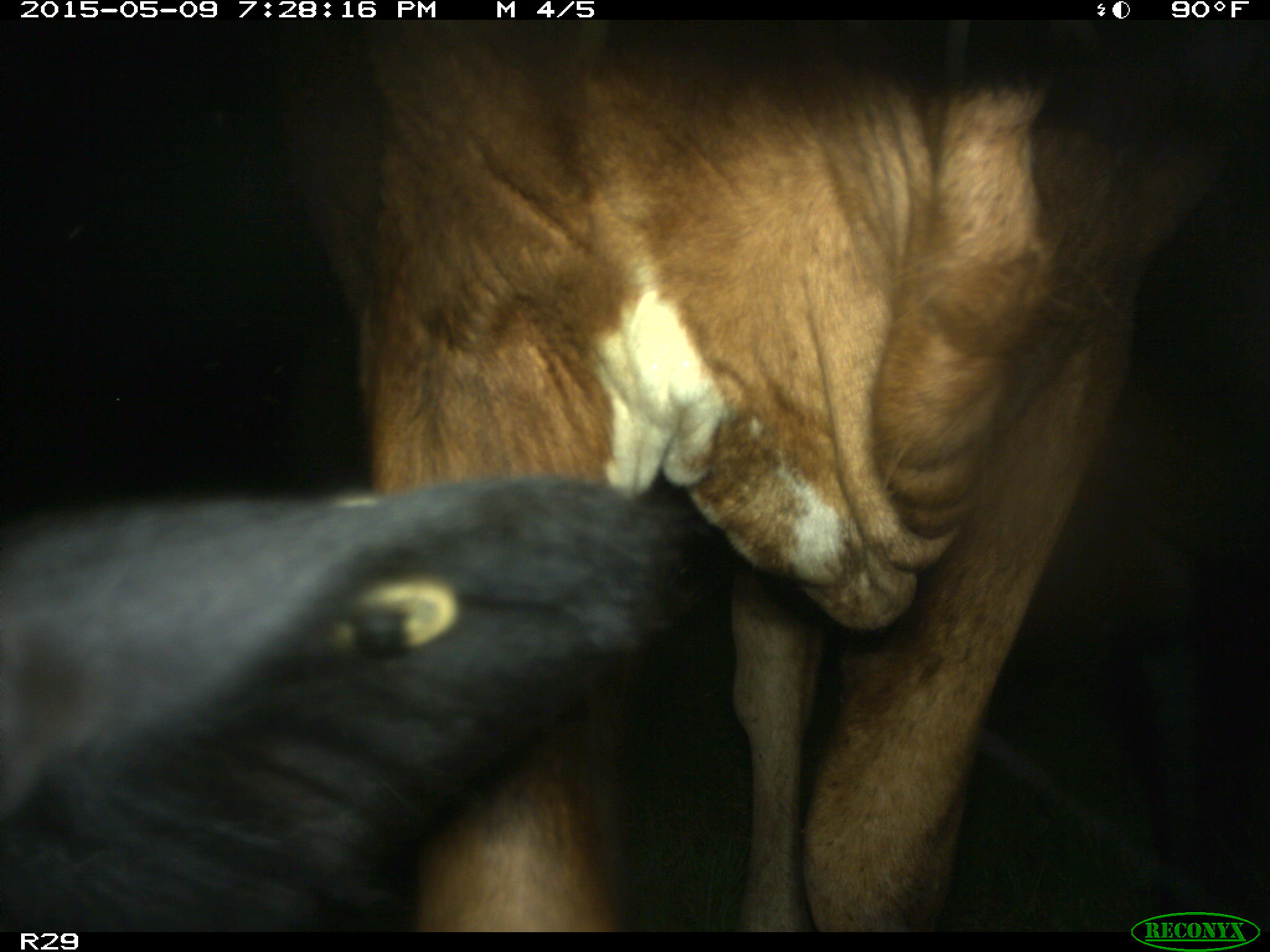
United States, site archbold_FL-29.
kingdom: Animalia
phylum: Chordata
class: Mammalia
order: Artiodactyla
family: Bovidae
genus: Bos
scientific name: Bos taurus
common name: domestic cow